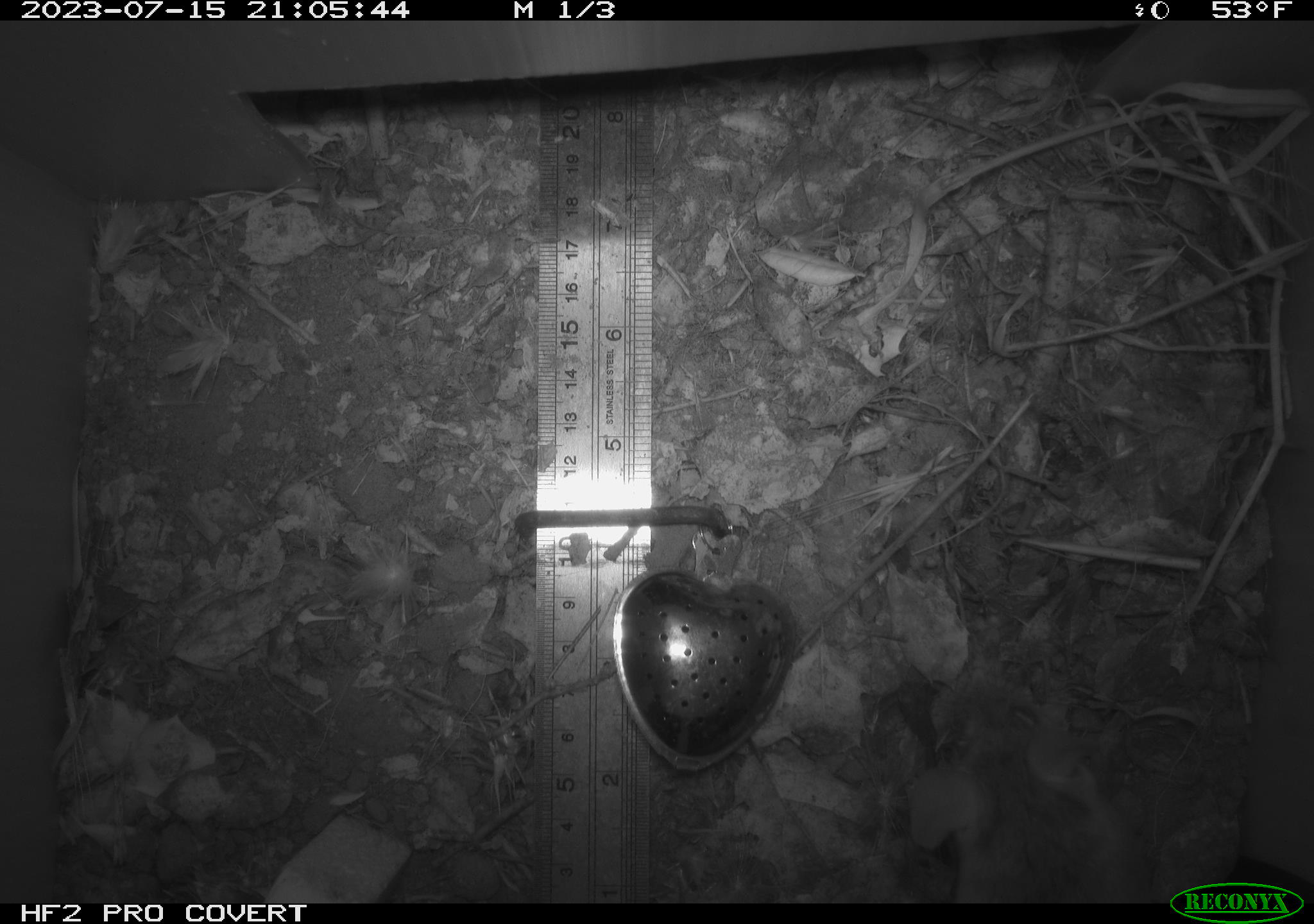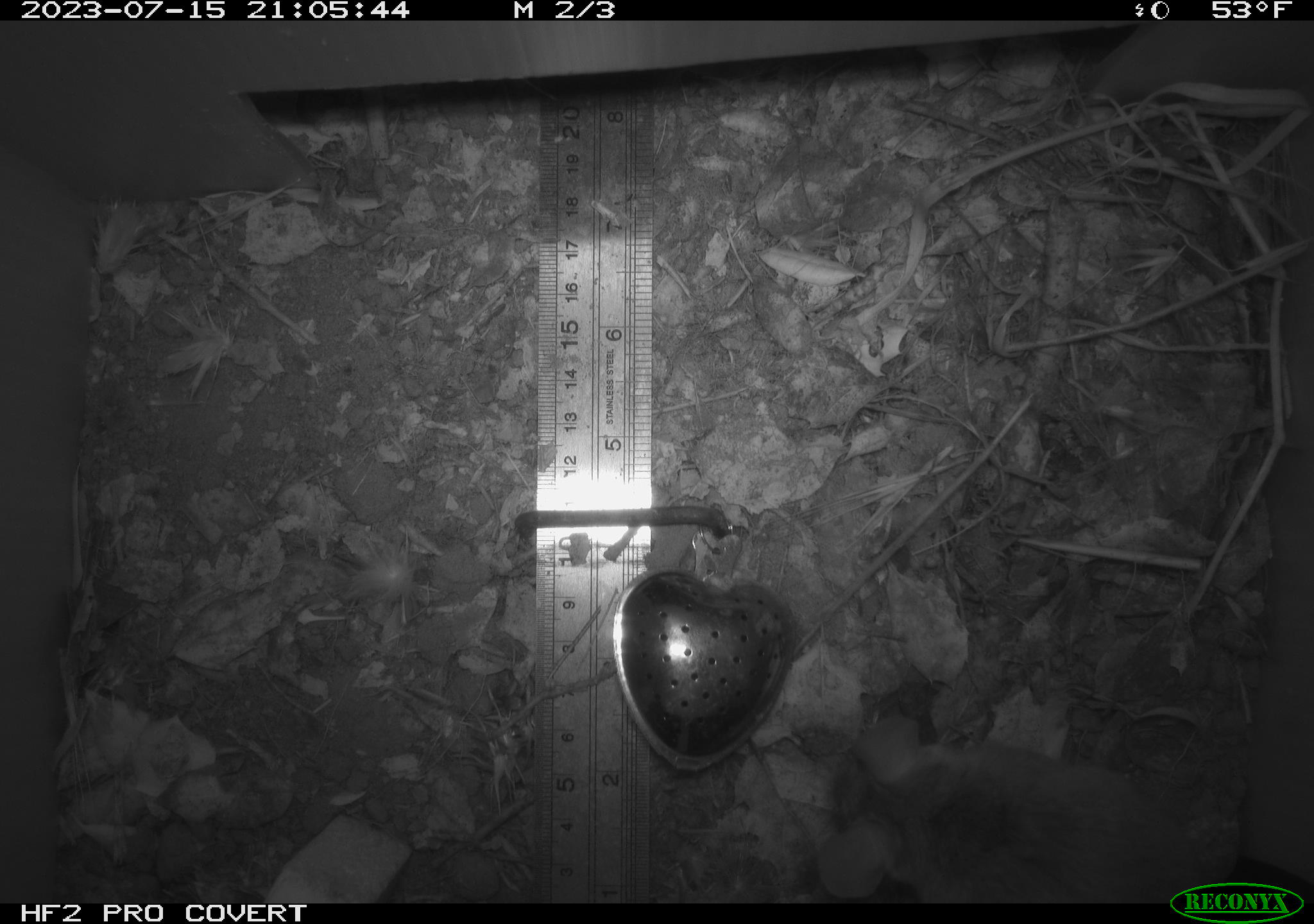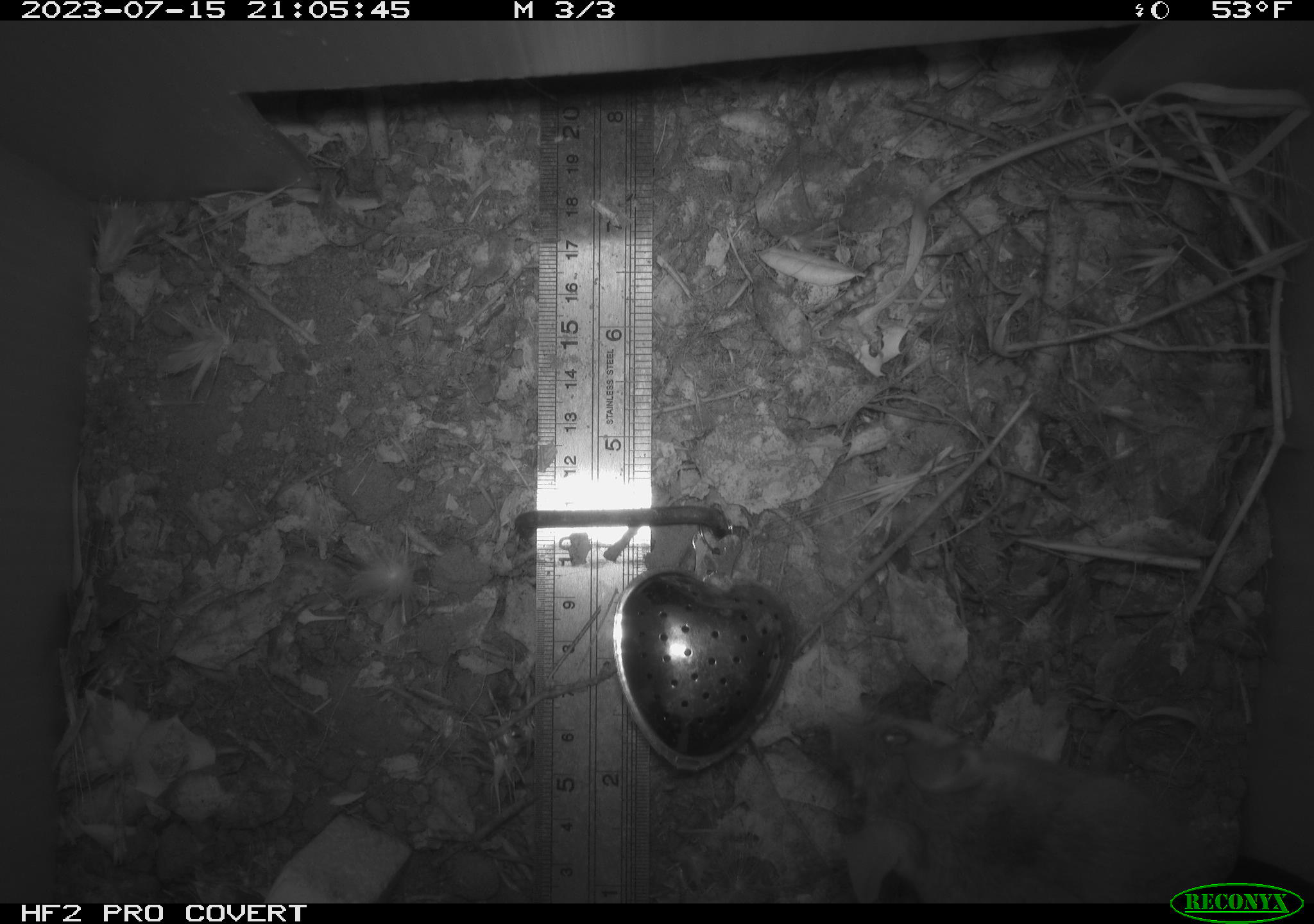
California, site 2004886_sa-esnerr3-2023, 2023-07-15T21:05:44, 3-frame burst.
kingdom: Animalia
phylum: Chordata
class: Mammalia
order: Rodentia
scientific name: Rodentia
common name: mouse species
Mouse species (Rodentia).